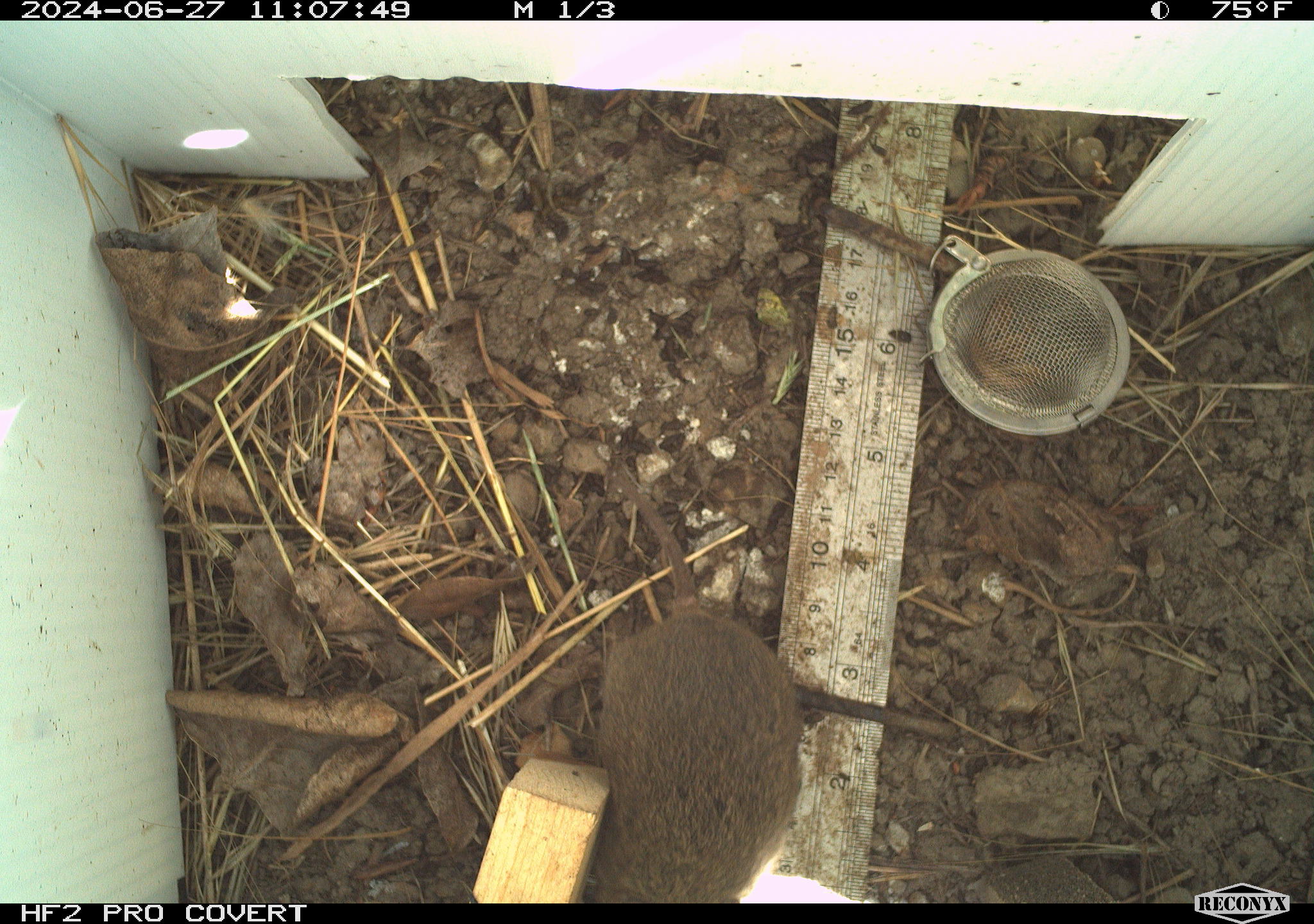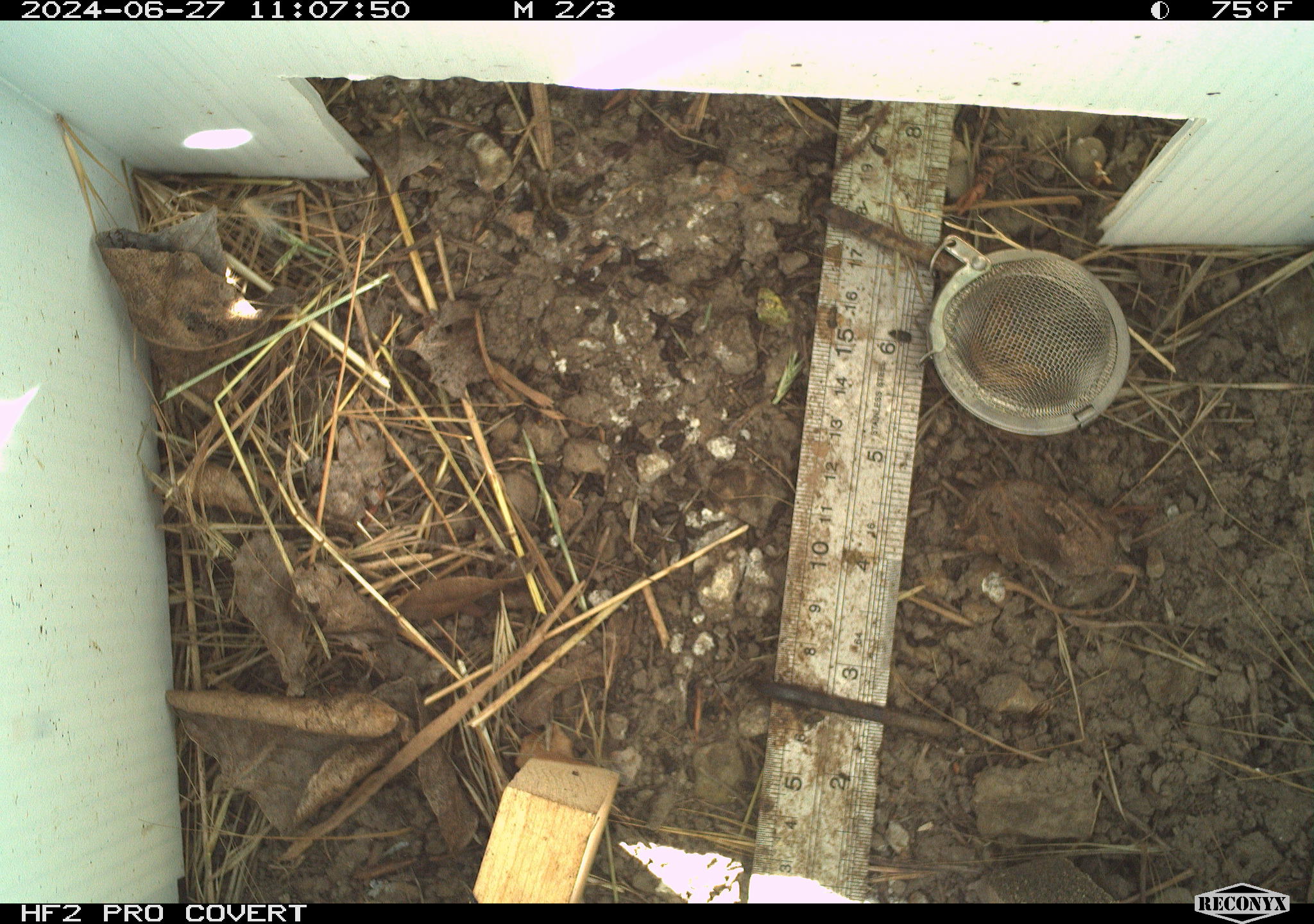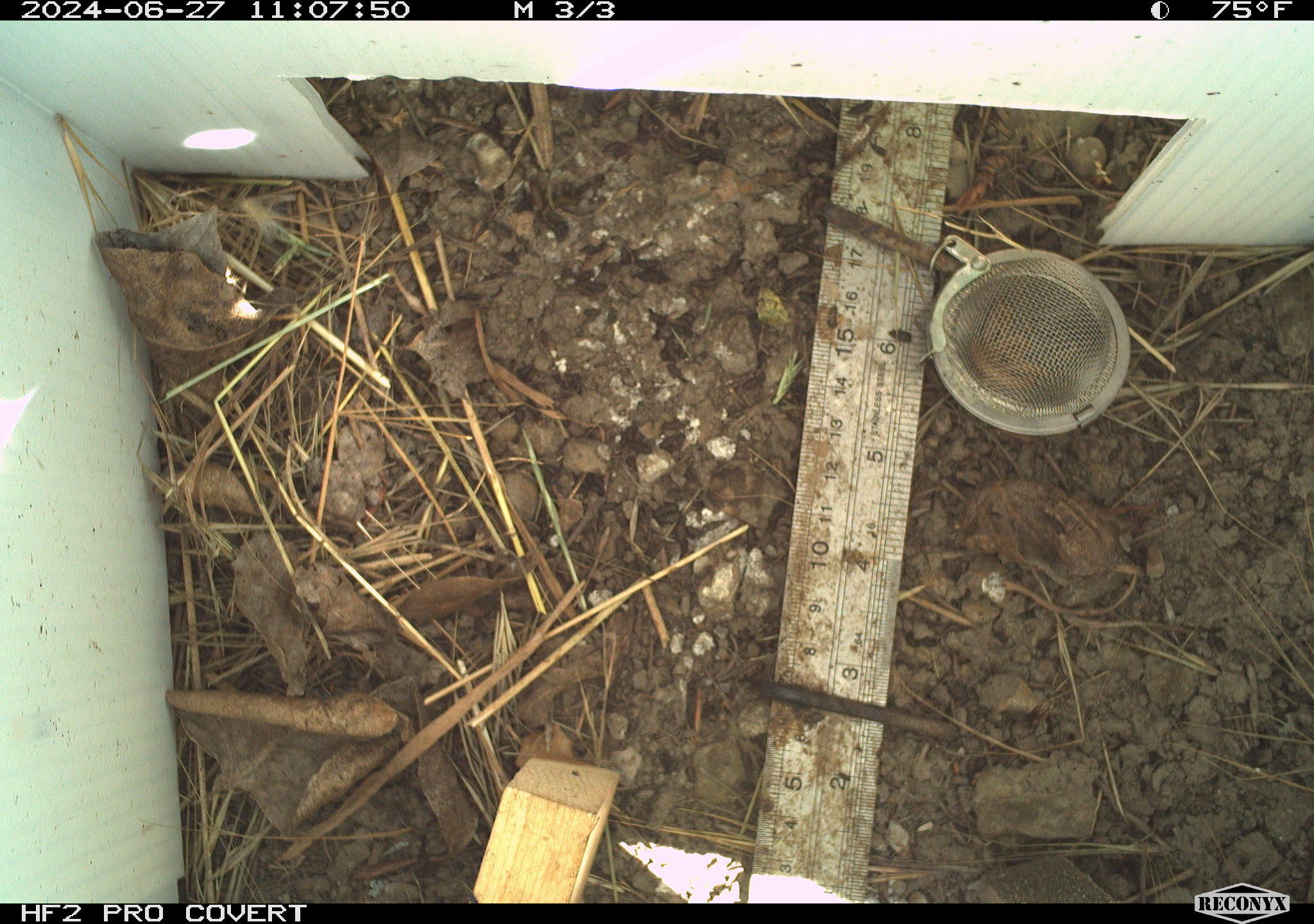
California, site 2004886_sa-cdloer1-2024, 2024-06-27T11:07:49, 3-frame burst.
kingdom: Animalia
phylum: Chordata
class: Mammalia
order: Rodentia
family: Cricetidae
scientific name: Arvicolinae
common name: voles, lemmings, and muskrats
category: arvicolinae subfamily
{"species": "arvicolinae subfamily (voles, lemmings, and muskrats) (Arvicolinae)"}